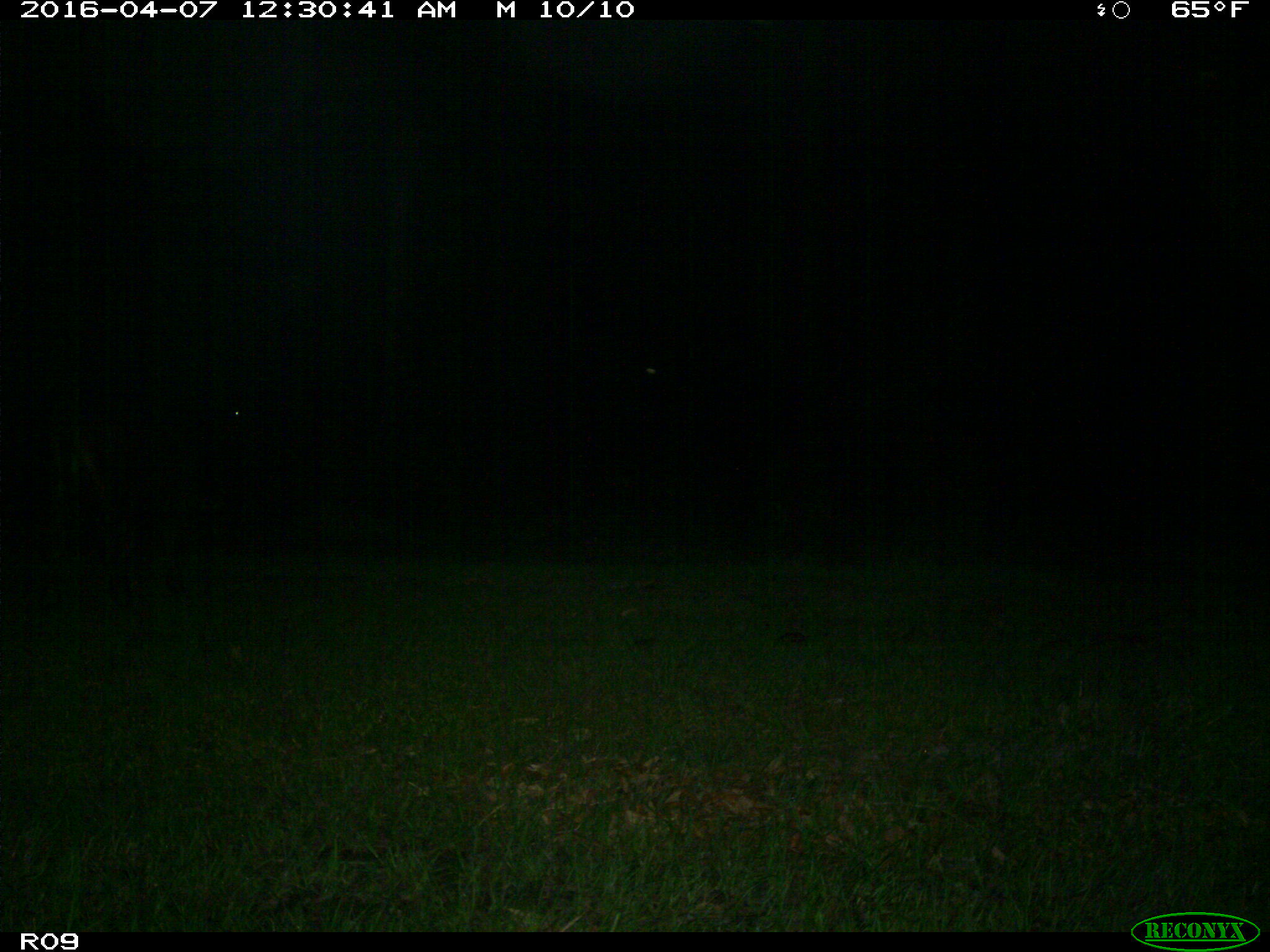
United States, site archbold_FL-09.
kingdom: Animalia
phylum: Chordata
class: Mammalia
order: Artiodactyla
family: Bovidae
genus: Bos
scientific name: Bos taurus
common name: domestic cow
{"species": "Bos taurus (domestic cow)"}